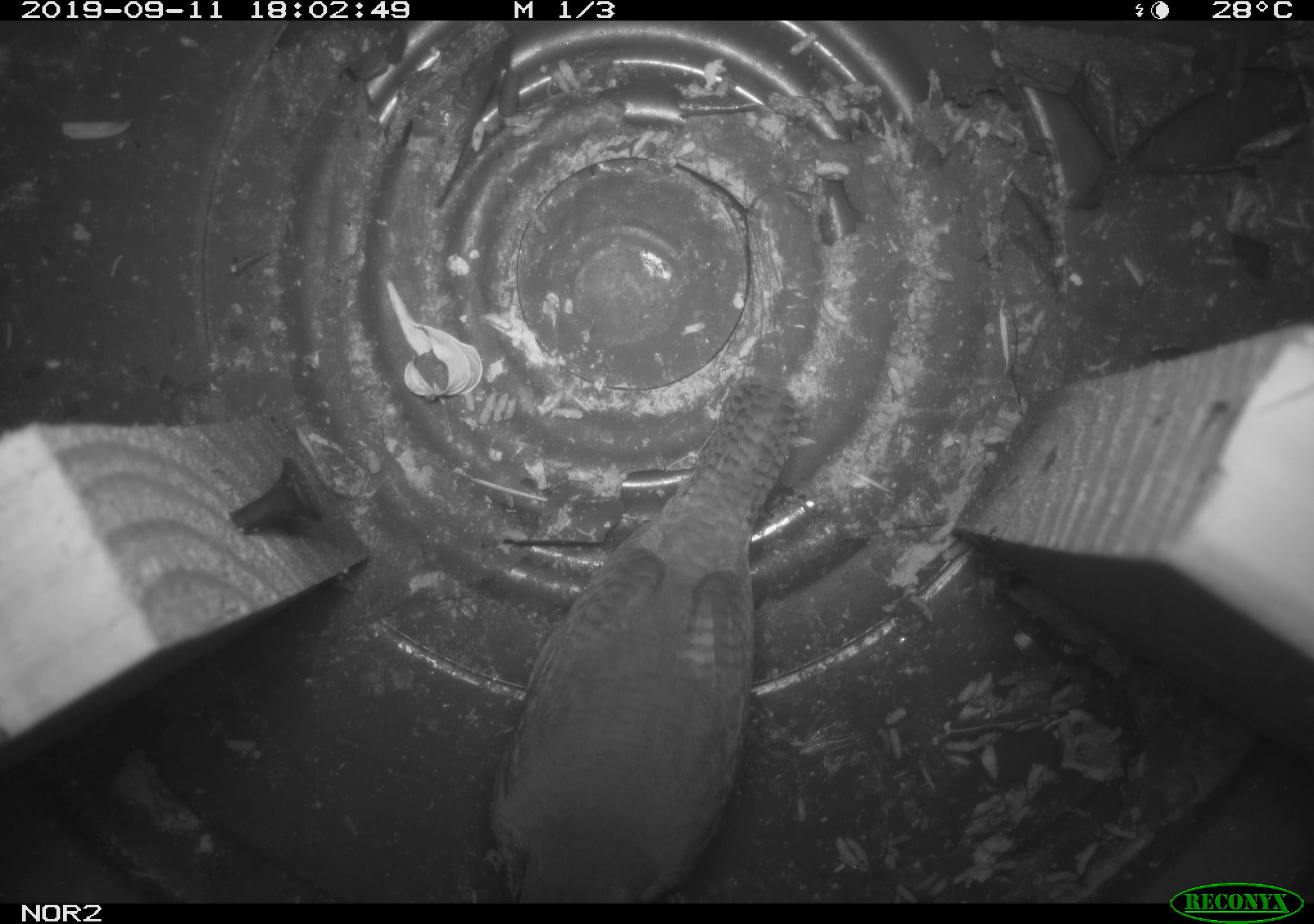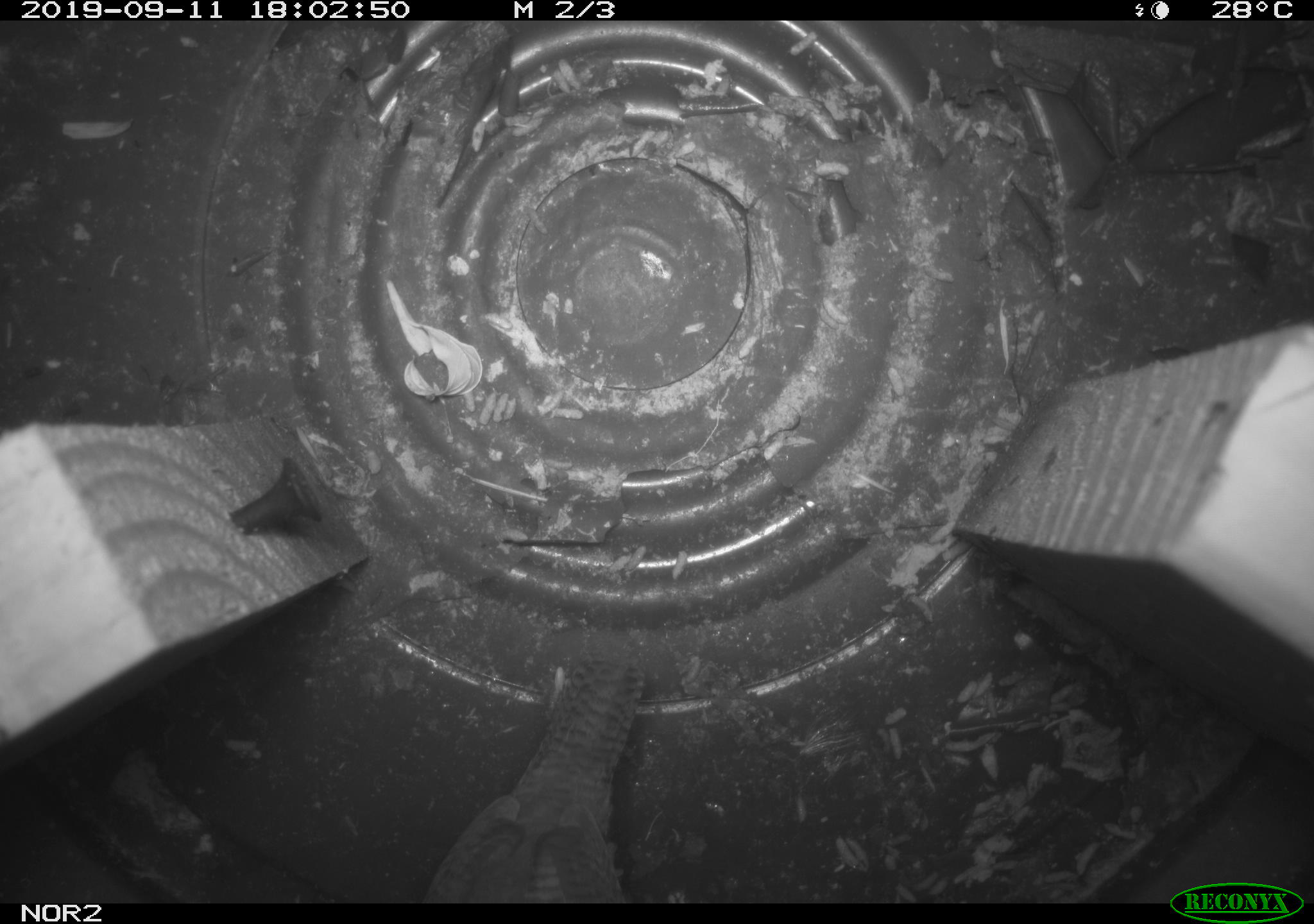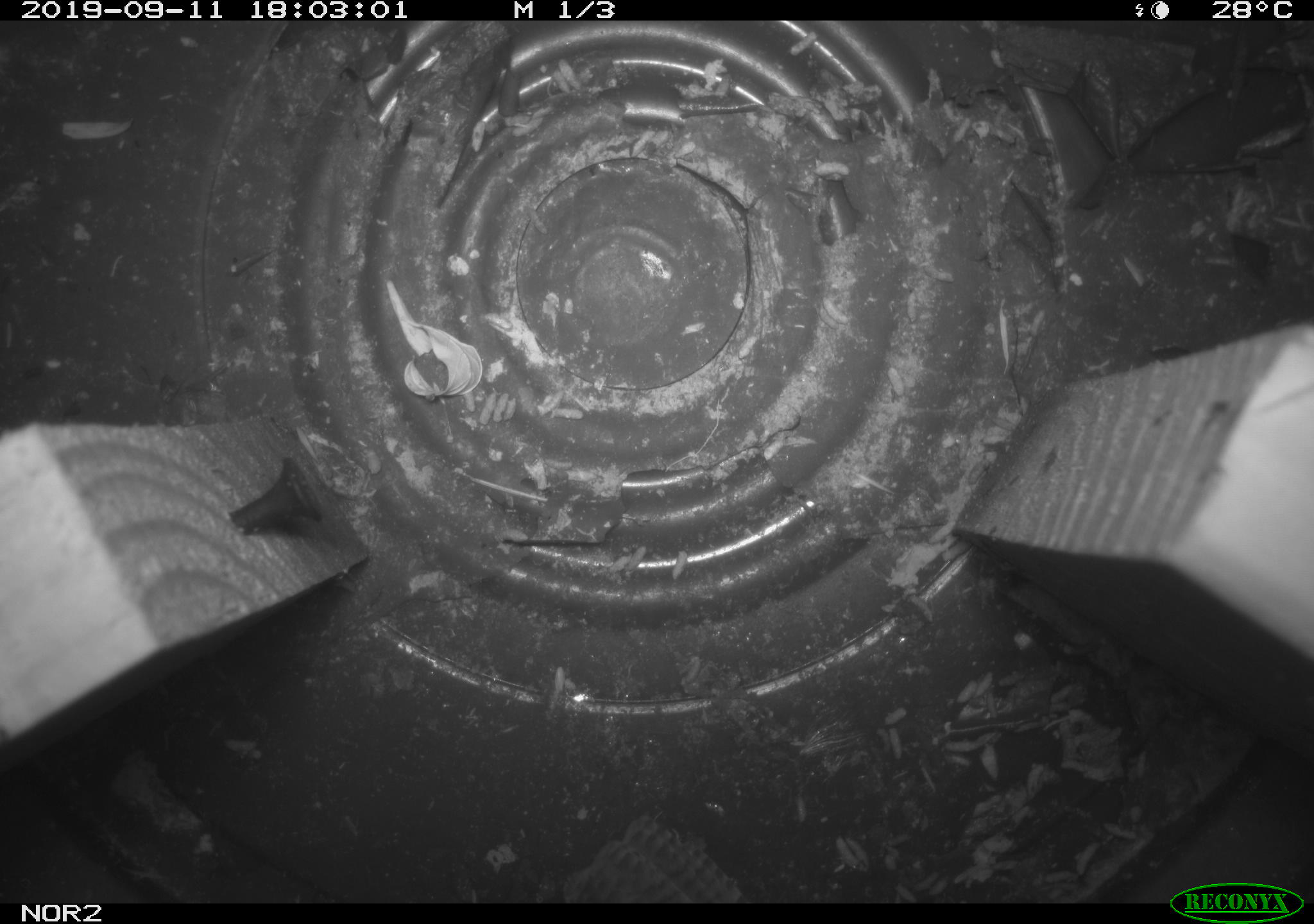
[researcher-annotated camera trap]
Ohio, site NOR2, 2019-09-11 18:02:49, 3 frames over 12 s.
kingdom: Animalia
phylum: Chordata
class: Aves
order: Passeriformes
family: Troglodytidae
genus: Troglodytes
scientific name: Troglodytes aedon aedon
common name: northern house wren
Northern house wren (Troglodytes aedon aedon).